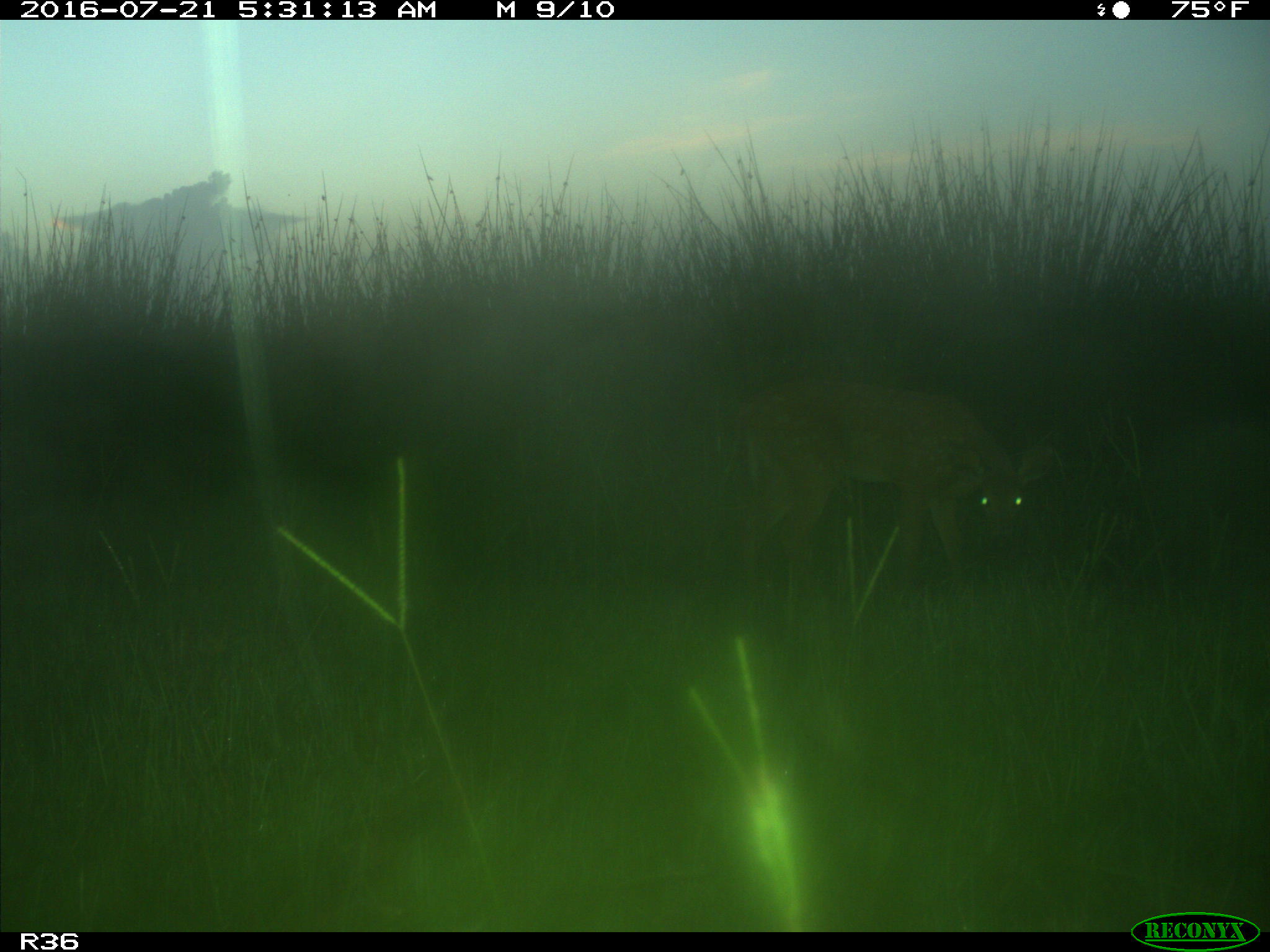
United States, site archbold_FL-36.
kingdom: Animalia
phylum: Chordata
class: Mammalia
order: Artiodactyla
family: Cervidae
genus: Odocoileus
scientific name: Odocoileus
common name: deer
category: unidentified deer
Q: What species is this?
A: Unidentified deer (deer) (Odocoileus).